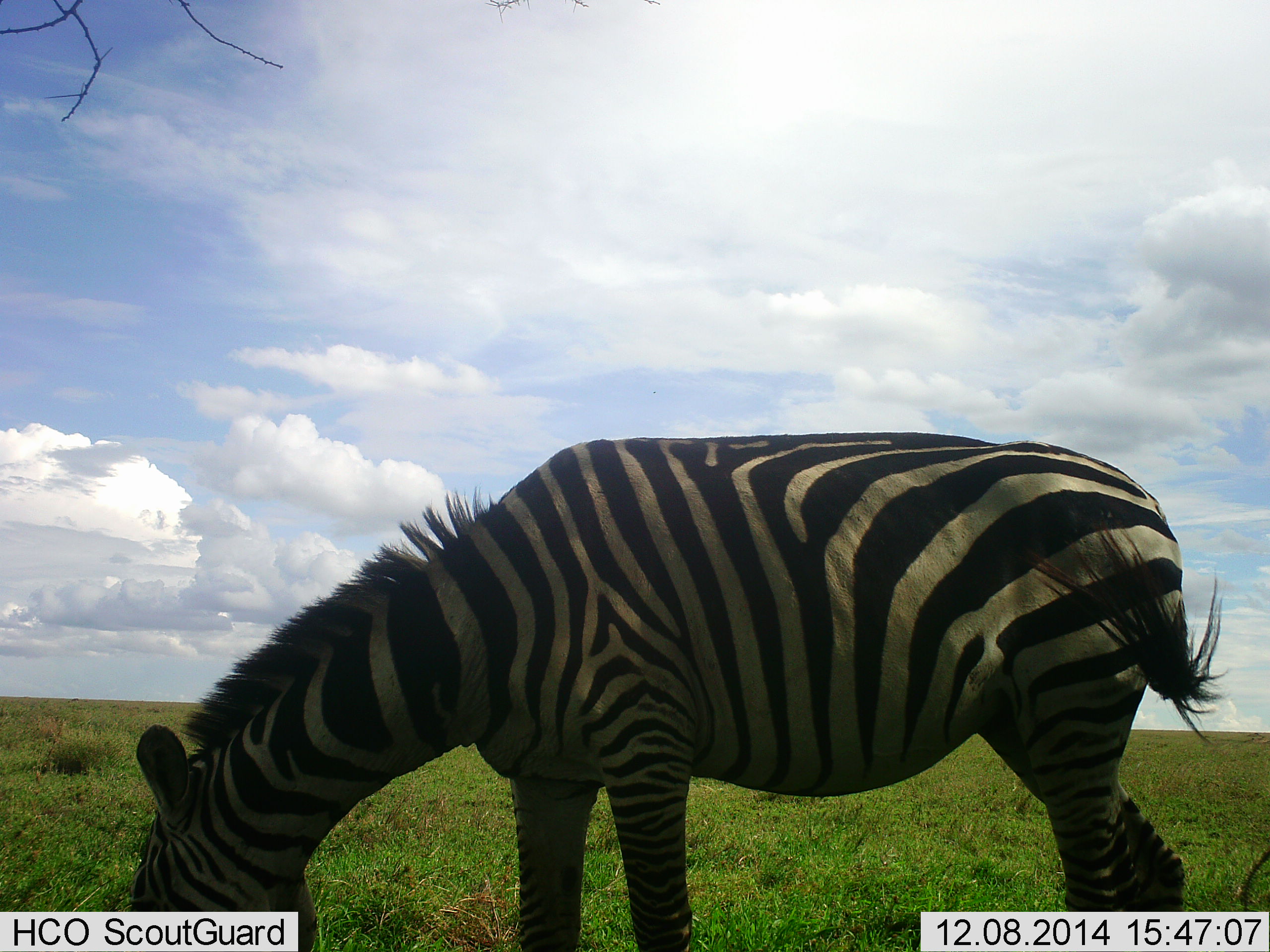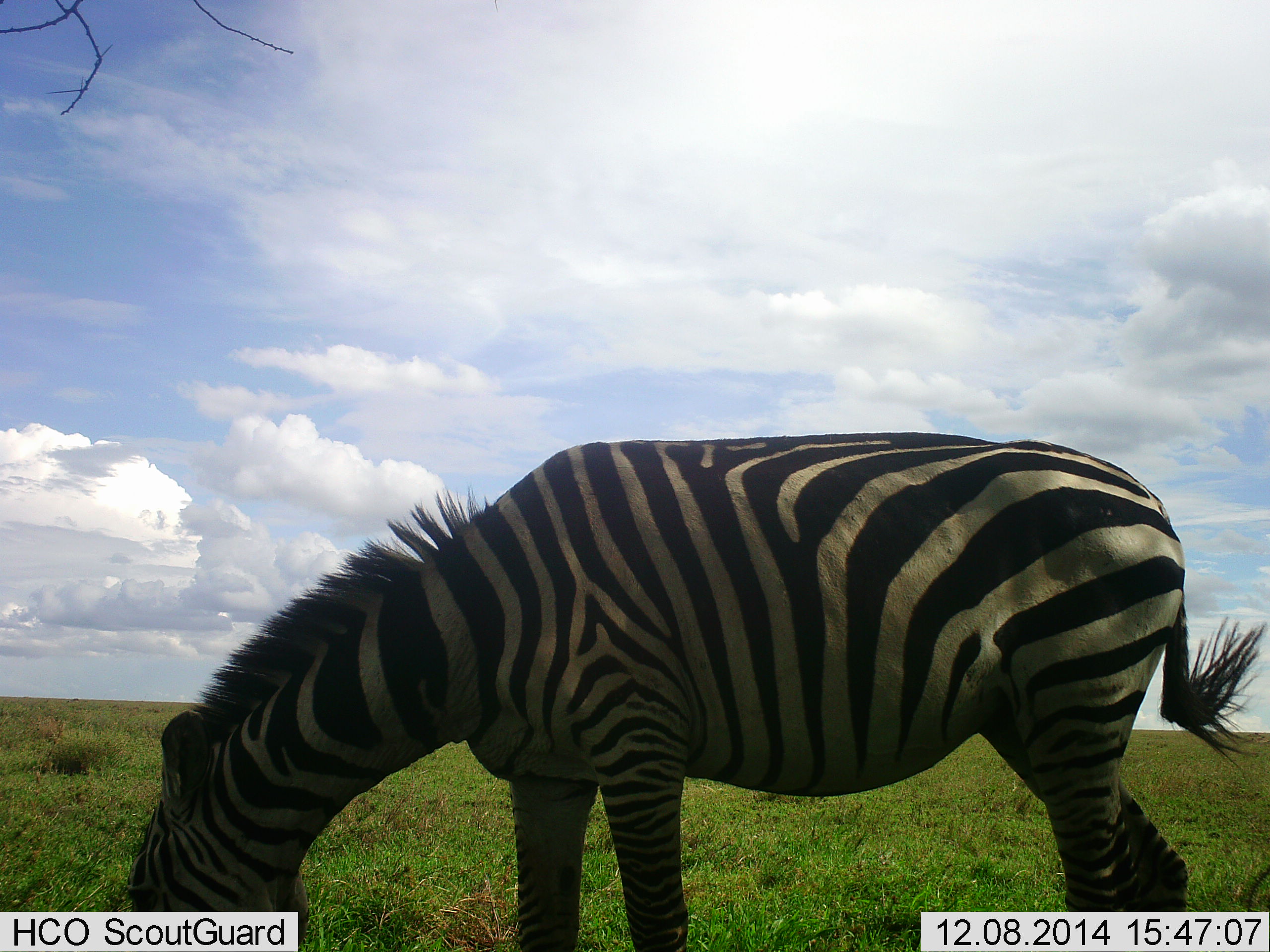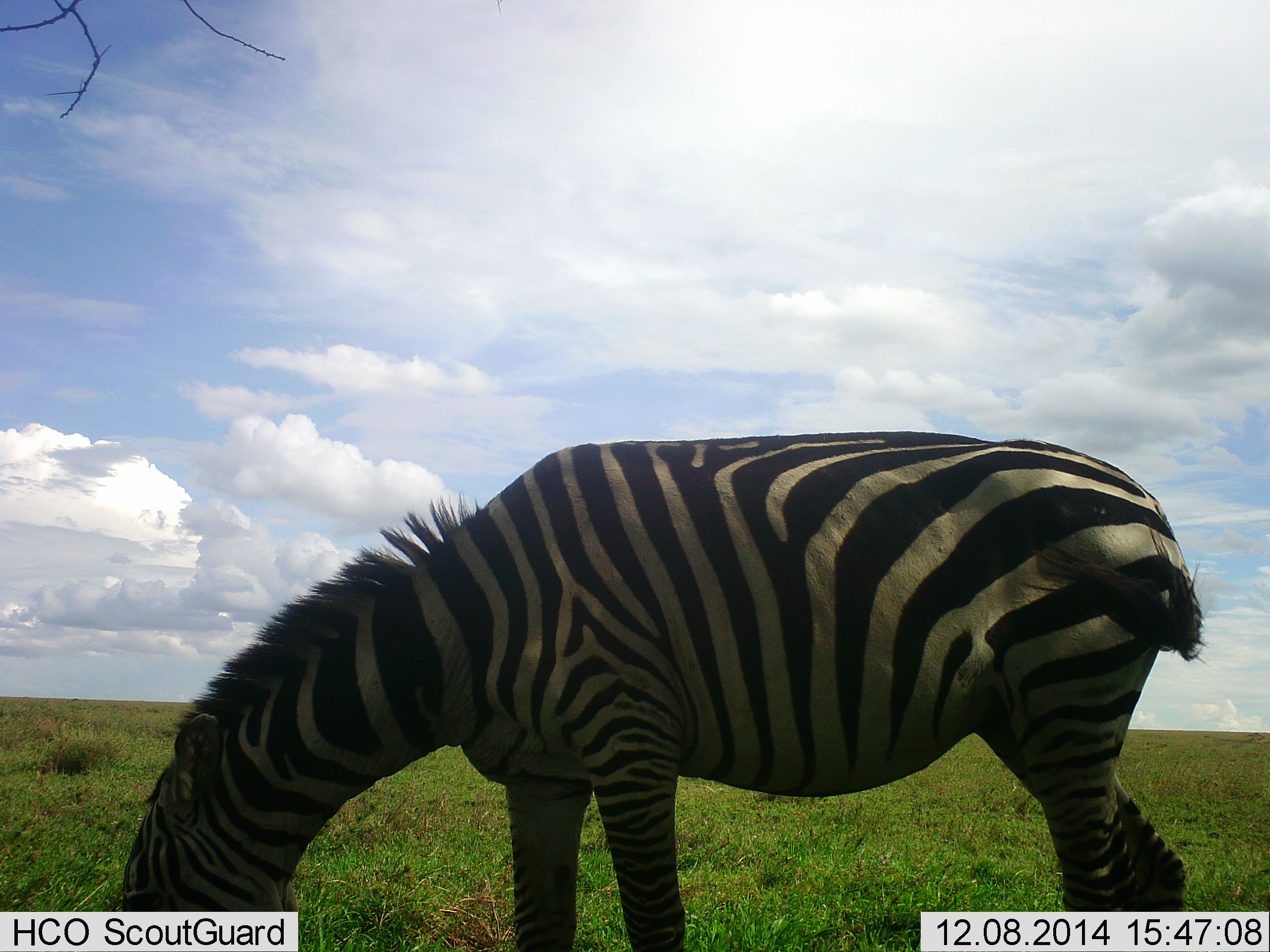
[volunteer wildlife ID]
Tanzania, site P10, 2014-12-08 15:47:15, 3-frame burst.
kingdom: Animalia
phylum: Chordata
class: Mammalia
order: Perissodactyla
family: Equidae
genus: Equus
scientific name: Equus quagga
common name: plains zebra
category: zebra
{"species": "zebra (plains zebra) (Equus quagga)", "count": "1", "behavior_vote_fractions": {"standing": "10%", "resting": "0%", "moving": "0%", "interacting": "0%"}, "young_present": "0%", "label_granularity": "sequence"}